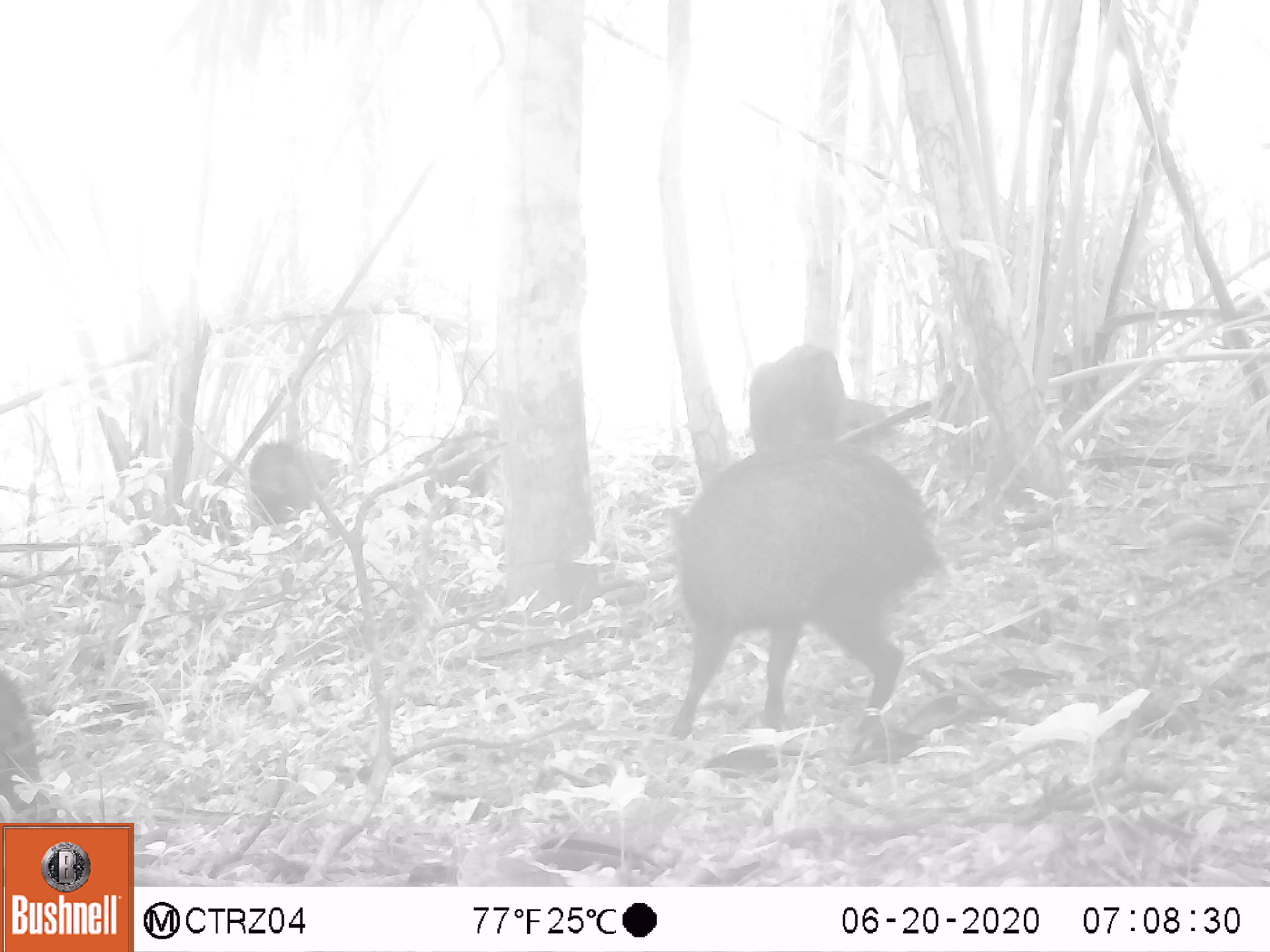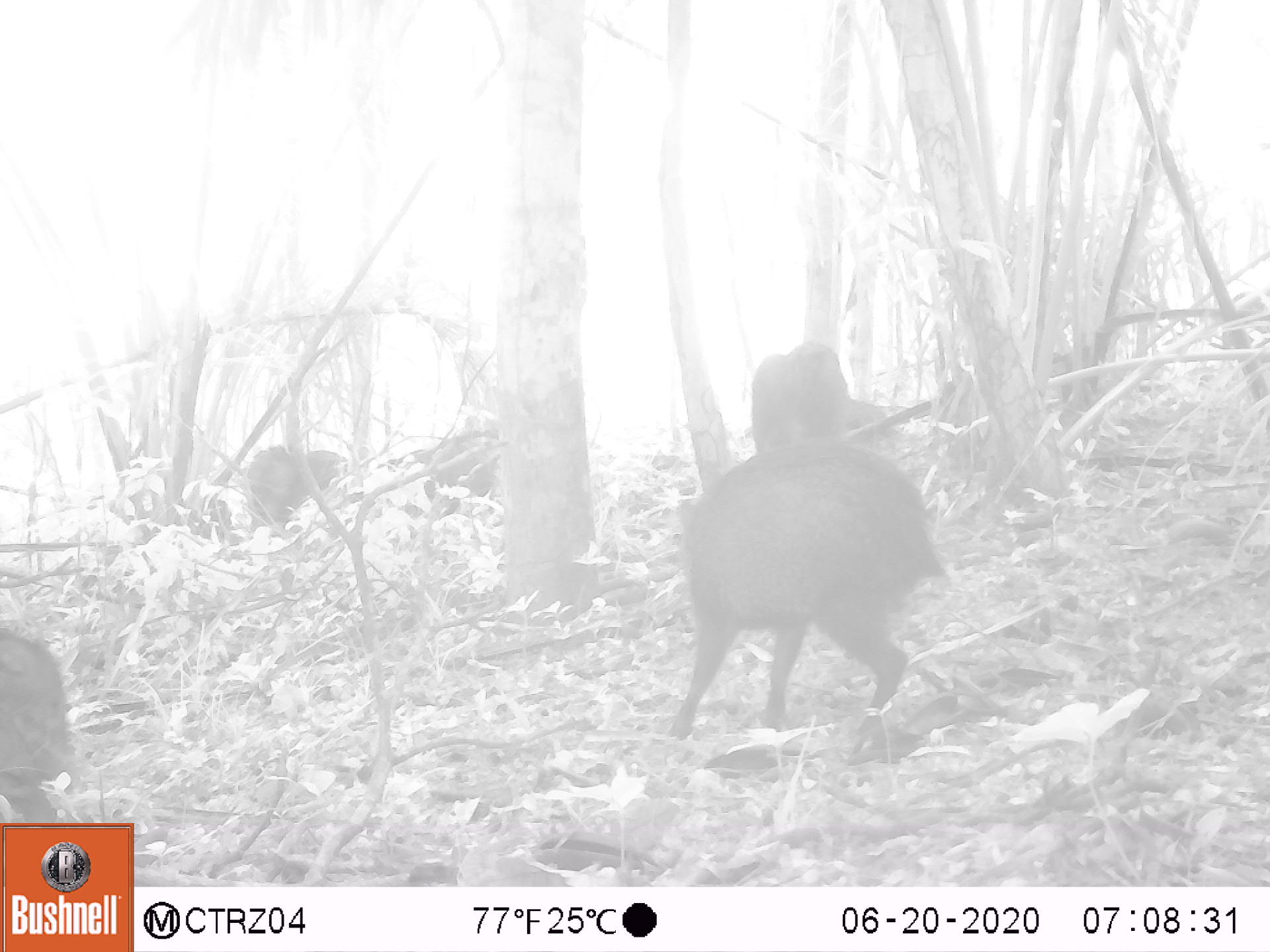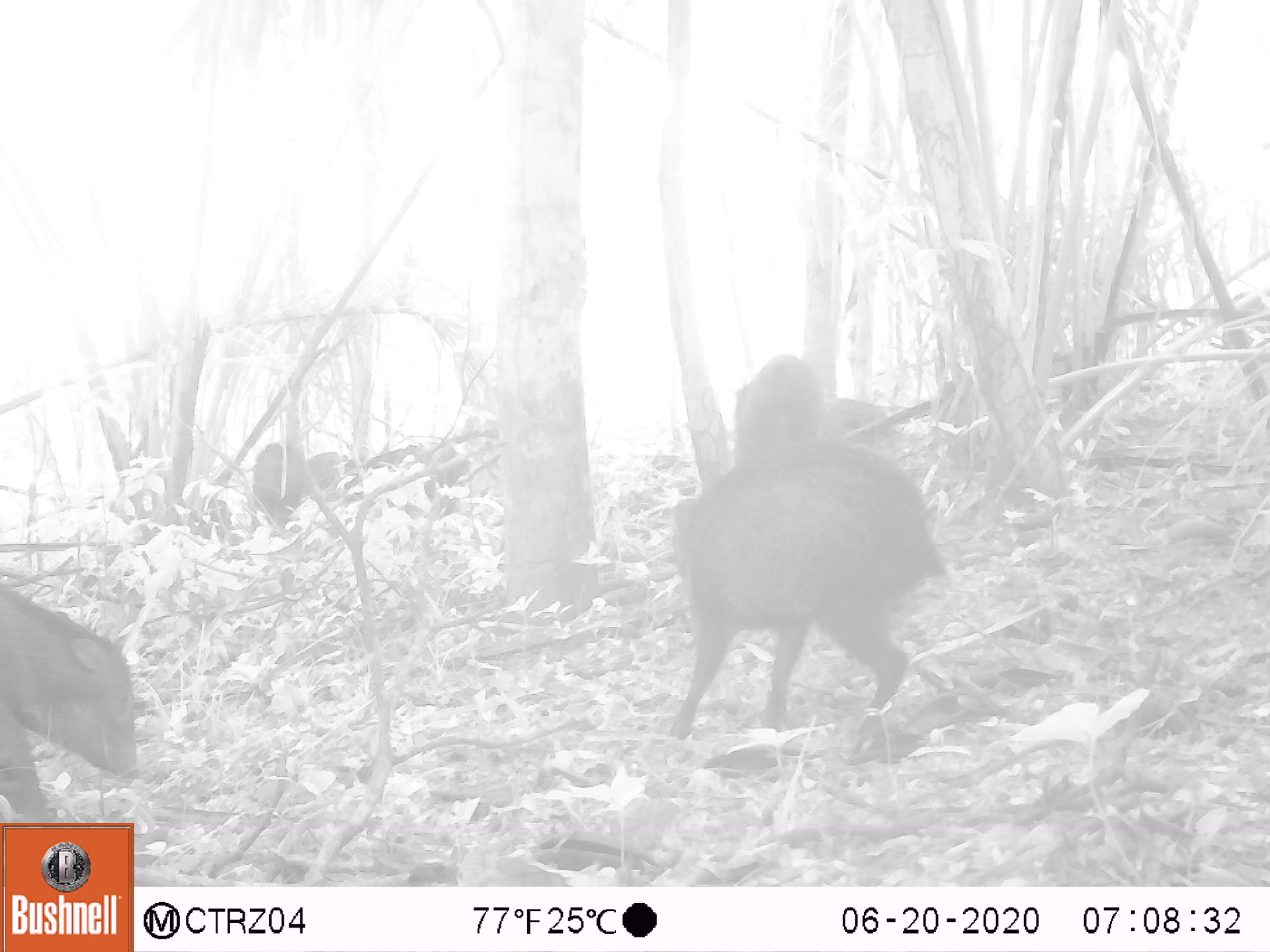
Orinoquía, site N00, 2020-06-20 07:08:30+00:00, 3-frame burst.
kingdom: Animalia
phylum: Chordata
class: Mammalia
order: Artiodactyla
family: Tayassuidae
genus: Pecari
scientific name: Pecari tajacu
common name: collared peccary